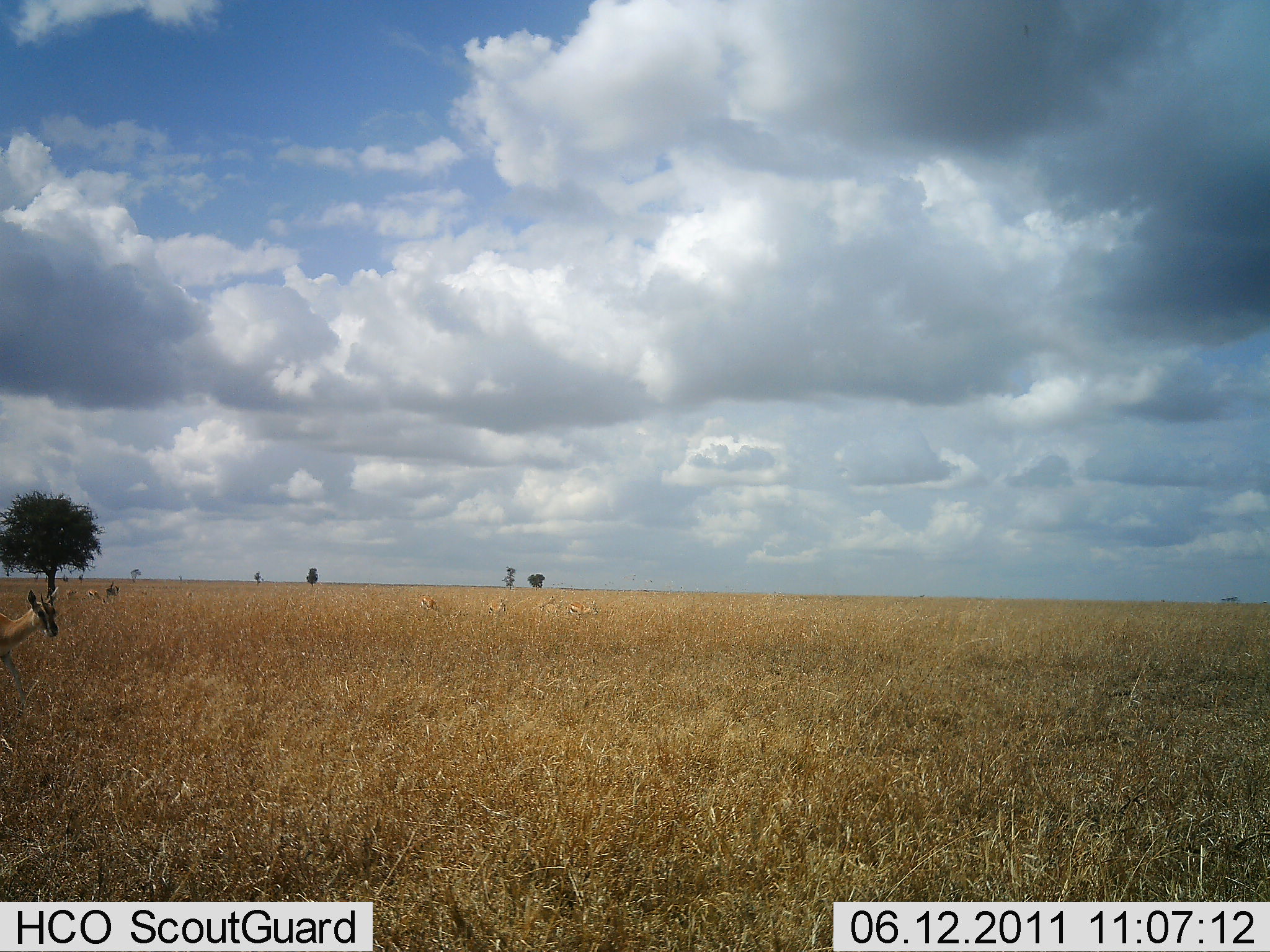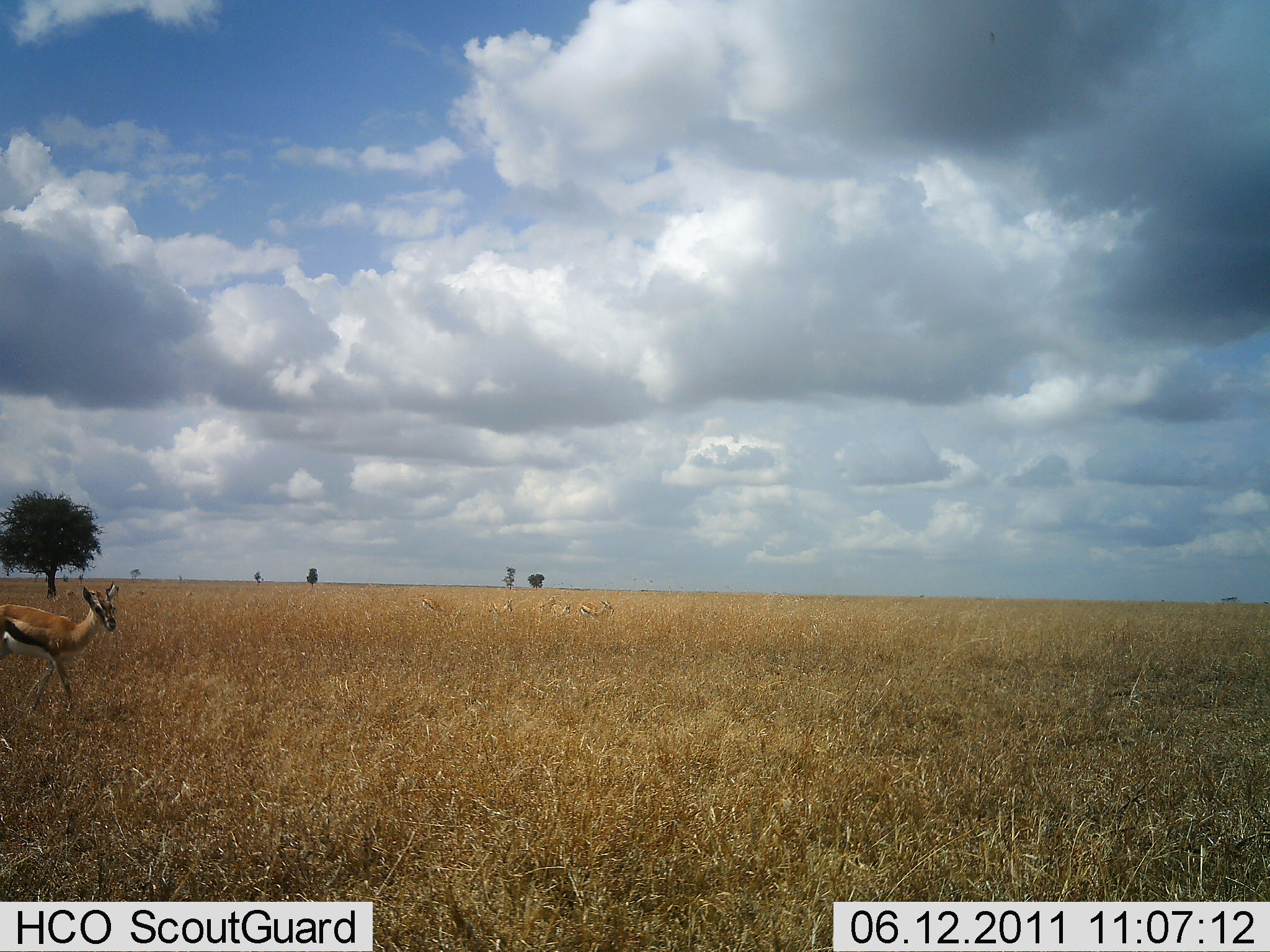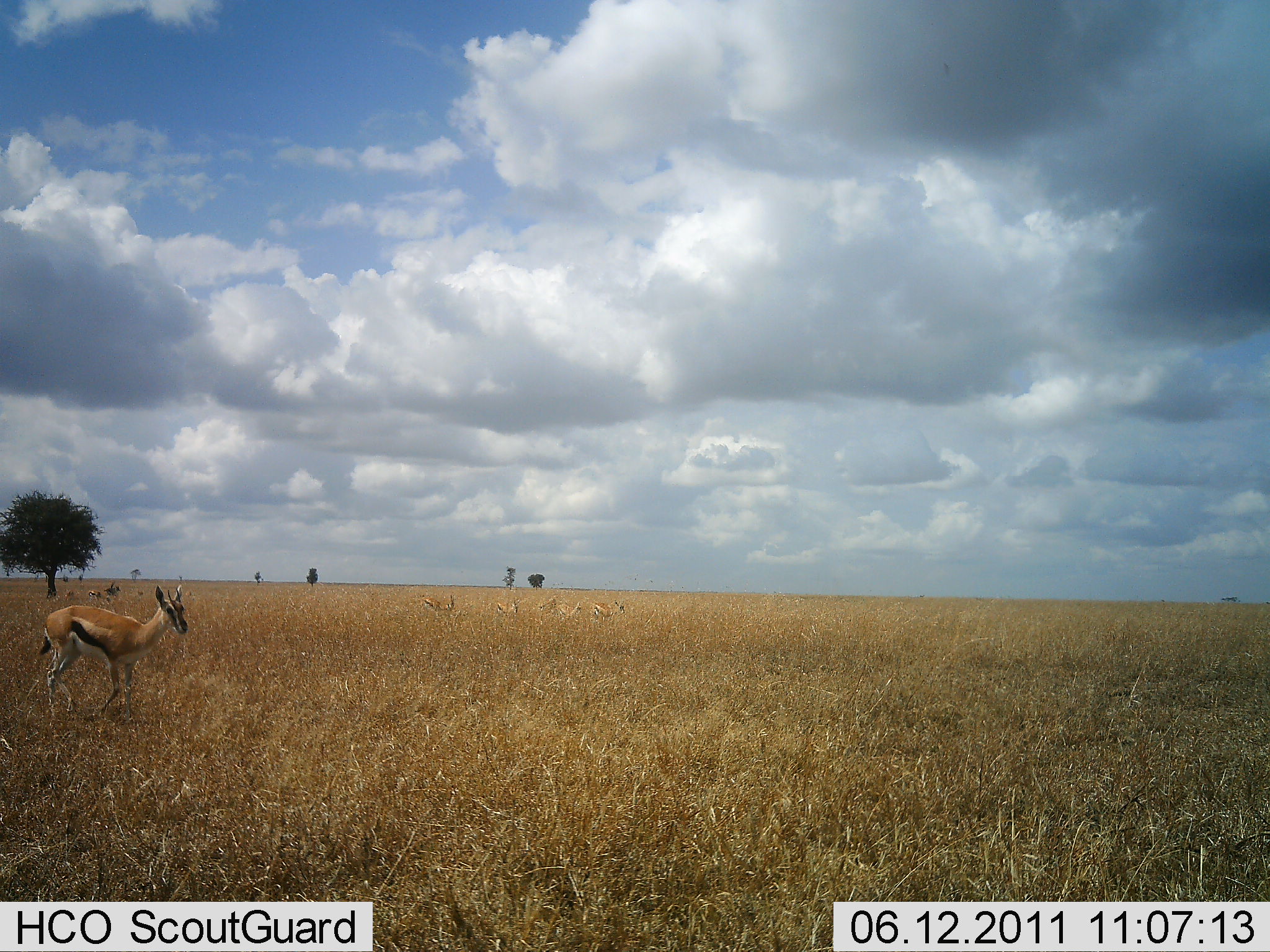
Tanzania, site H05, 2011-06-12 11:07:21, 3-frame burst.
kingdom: Animalia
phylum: Chordata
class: Mammalia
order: Artiodactyla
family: Bovidae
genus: Eudorcas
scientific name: Eudorcas thomsonii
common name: thomson's gazelle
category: gazellethomsons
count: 1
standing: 38%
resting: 8%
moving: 77%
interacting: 0%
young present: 0%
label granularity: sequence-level